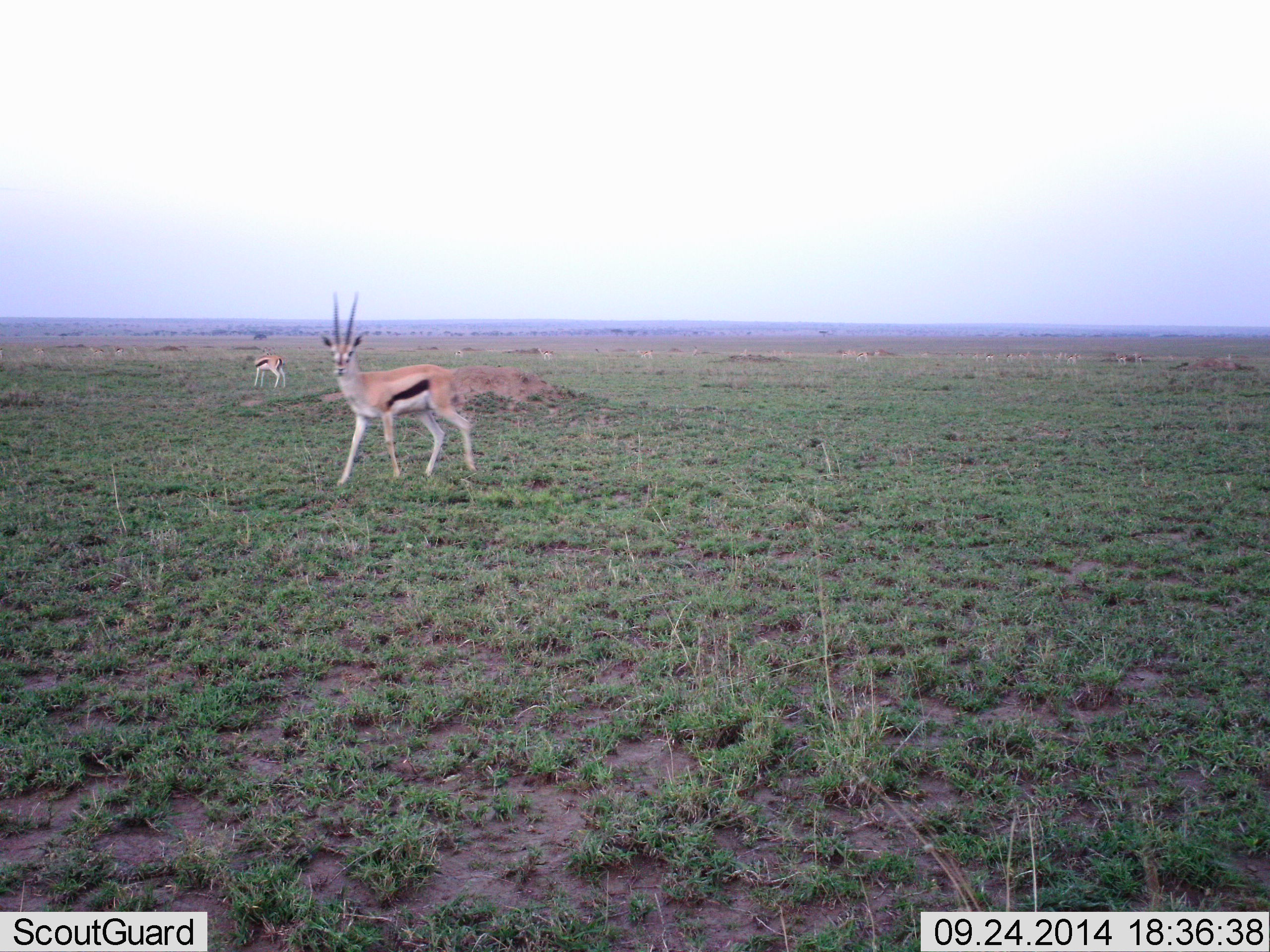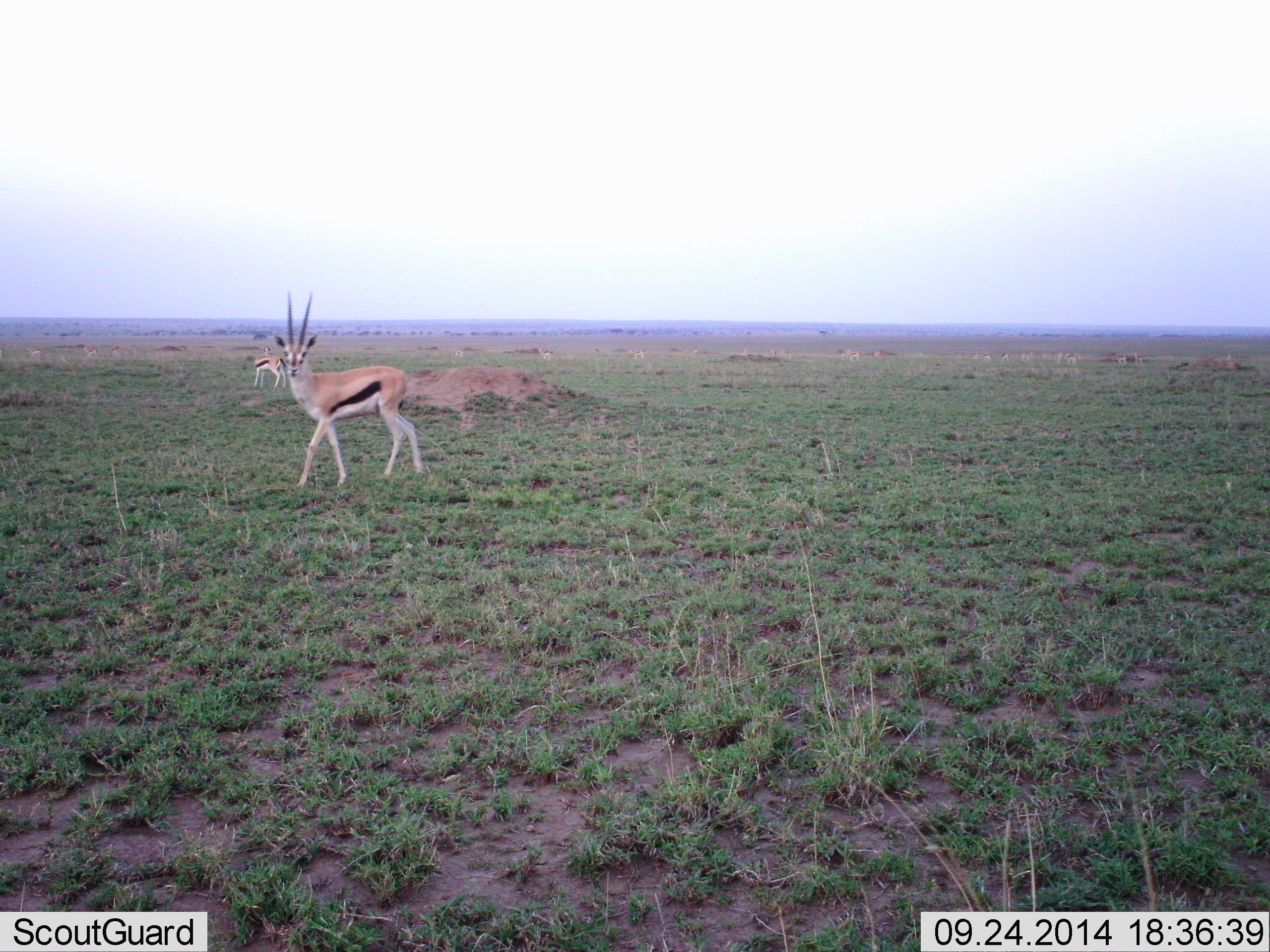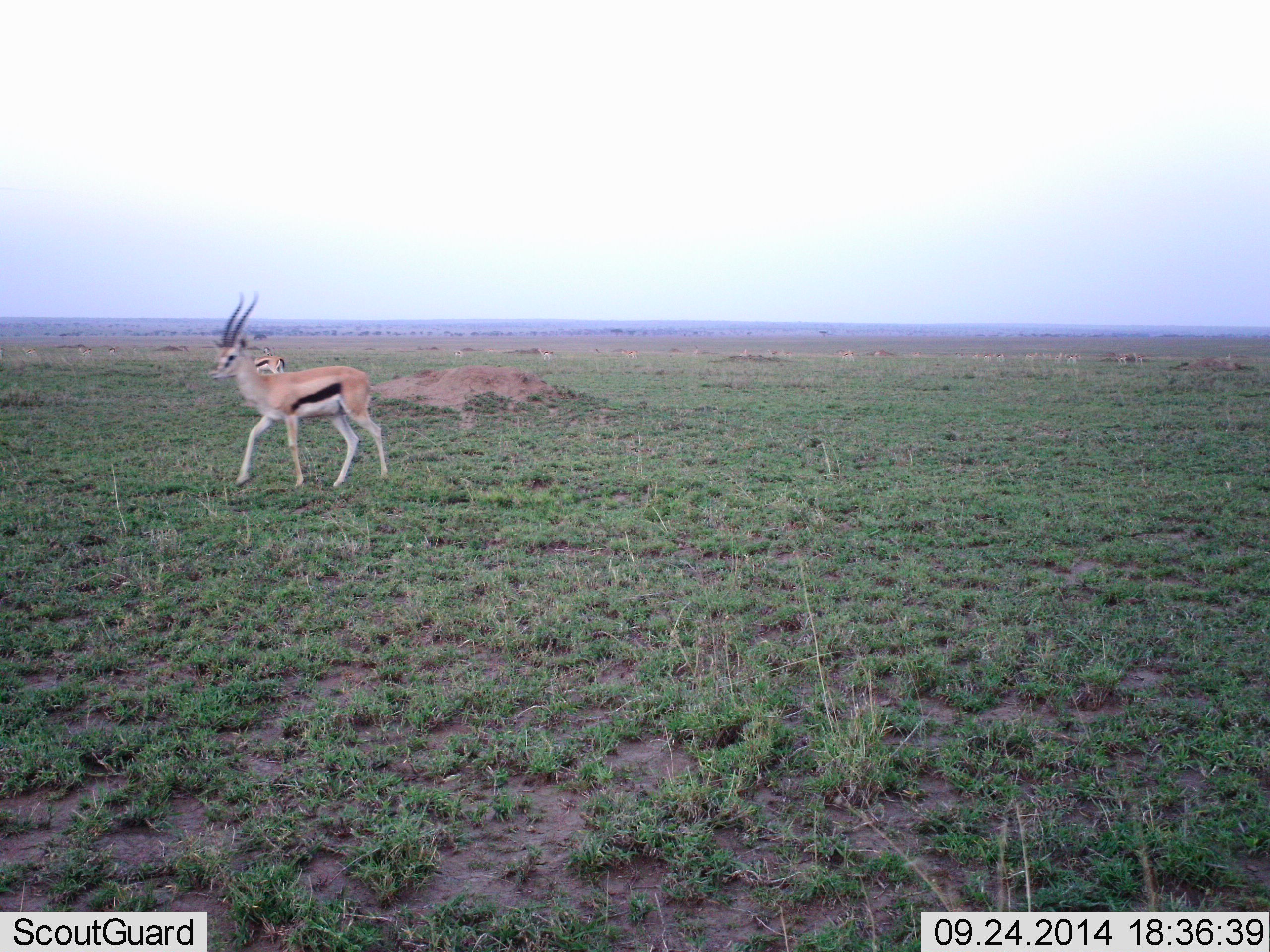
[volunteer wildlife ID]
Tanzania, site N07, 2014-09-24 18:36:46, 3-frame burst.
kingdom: Animalia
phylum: Chordata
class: Mammalia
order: Artiodactyla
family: Bovidae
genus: Eudorcas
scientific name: Eudorcas thomsonii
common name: thomson's gazelle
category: gazellethomsons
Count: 2.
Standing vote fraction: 70%.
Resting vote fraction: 0%.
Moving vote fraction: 80%.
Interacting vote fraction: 0%.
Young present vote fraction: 0%.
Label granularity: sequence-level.